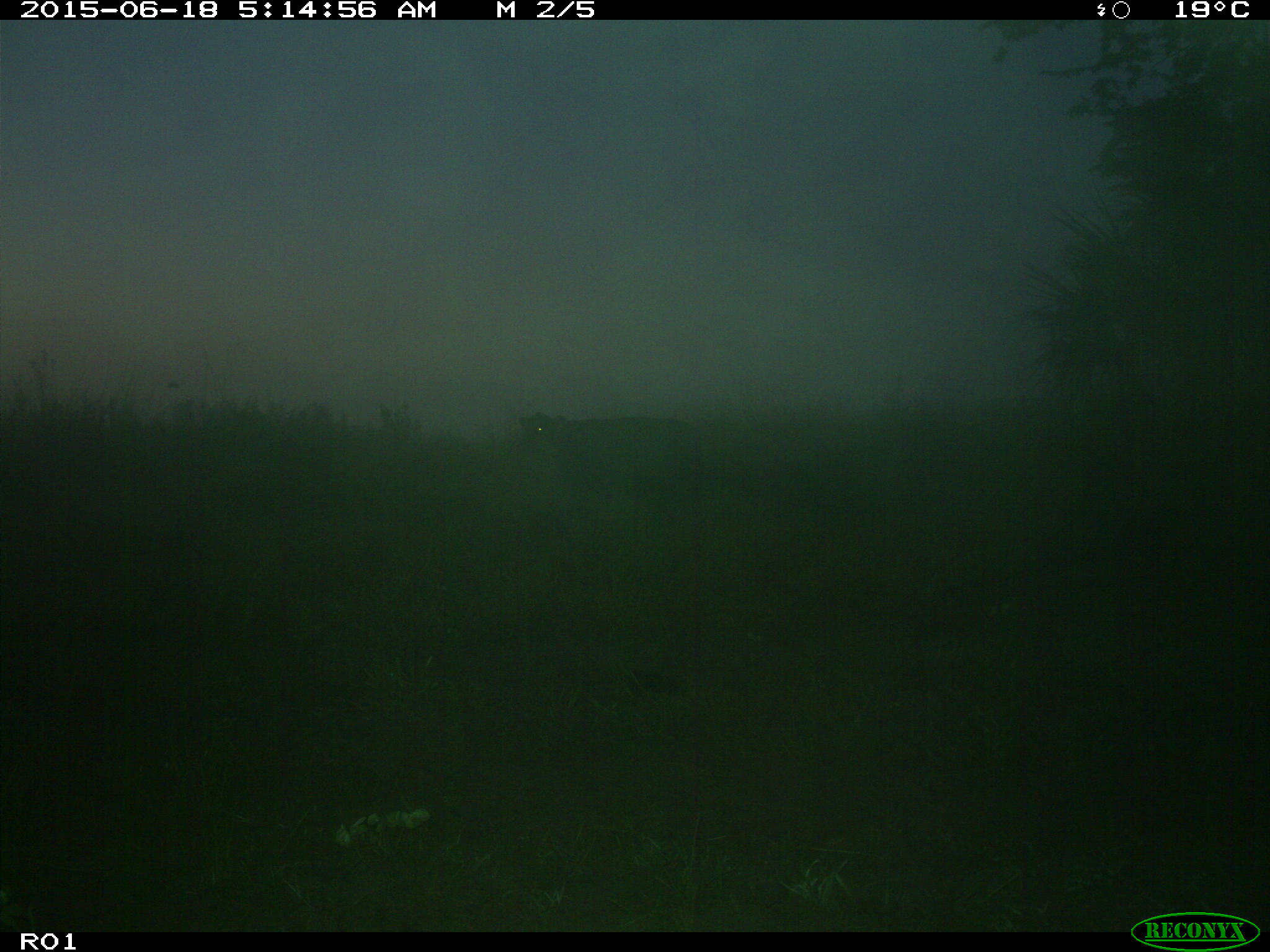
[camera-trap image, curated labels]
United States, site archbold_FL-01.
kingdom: Animalia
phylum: Chordata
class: Mammalia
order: Artiodactyla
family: Bovidae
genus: Bos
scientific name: Bos taurus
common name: domestic cow